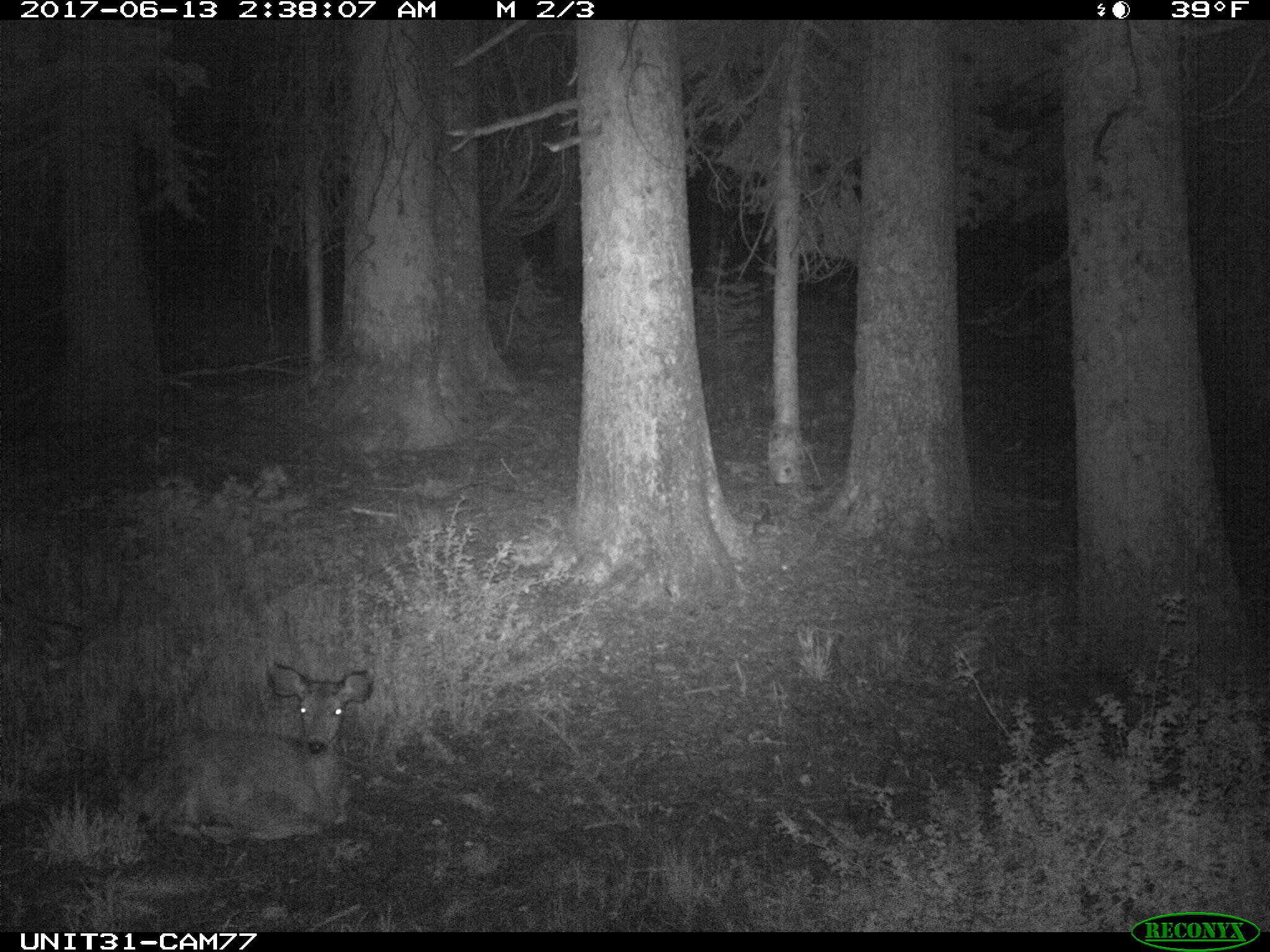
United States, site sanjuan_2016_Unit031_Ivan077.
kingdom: Animalia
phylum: Chordata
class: Mammalia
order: Artiodactyla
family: Cervidae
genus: Odocoileus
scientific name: Odocoileus hemionus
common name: mule deer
Odocoileus hemionus (mule deer).